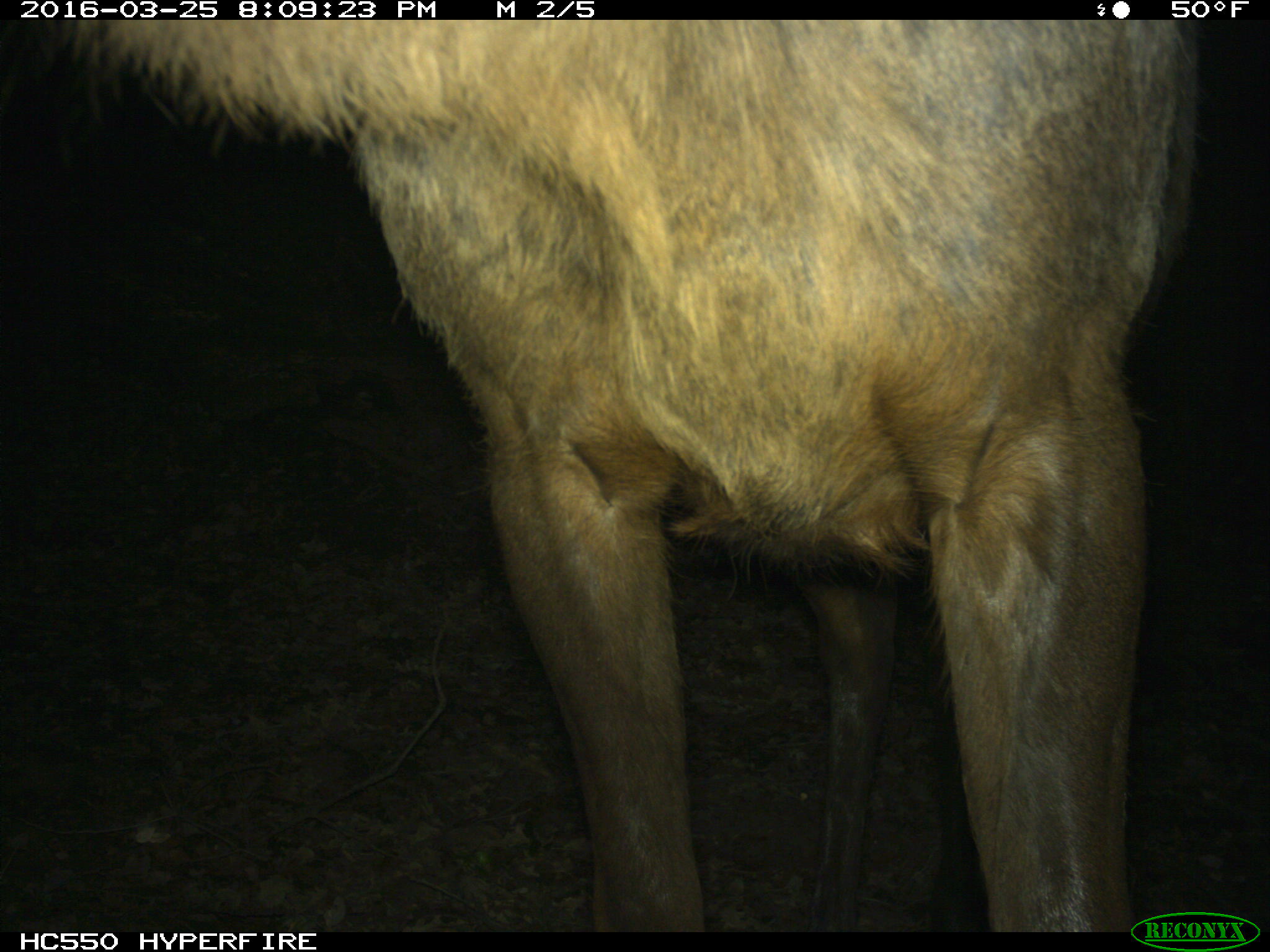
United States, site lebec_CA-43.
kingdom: Animalia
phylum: Chordata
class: Mammalia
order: Artiodactyla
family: Cervidae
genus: Cervus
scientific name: Cervus canadensis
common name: elk